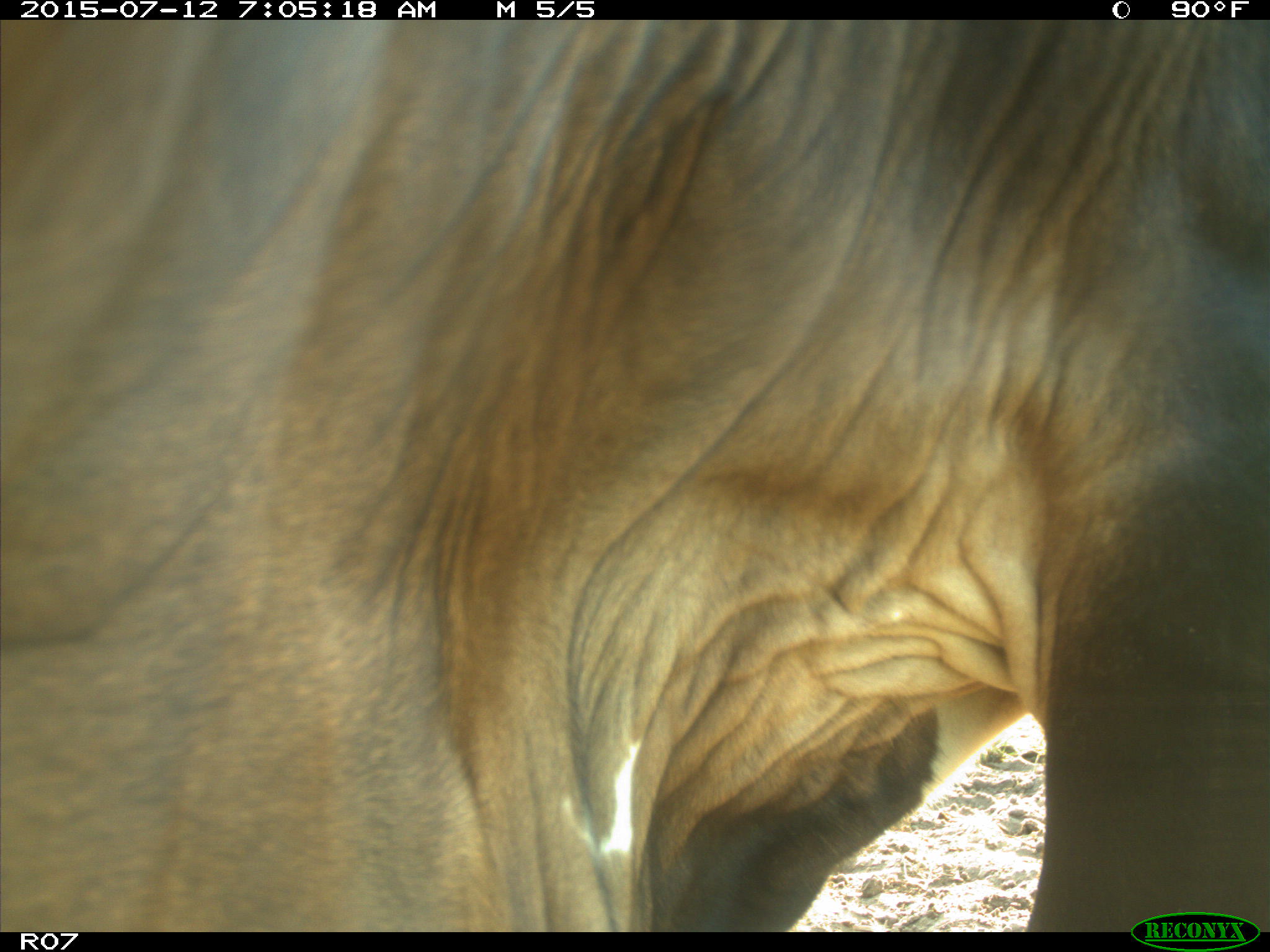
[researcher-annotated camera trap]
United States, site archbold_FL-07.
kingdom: Animalia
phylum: Chordata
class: Mammalia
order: Artiodactyla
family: Bovidae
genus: Bos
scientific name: Bos taurus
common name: domestic cow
Bos taurus (domestic cow).